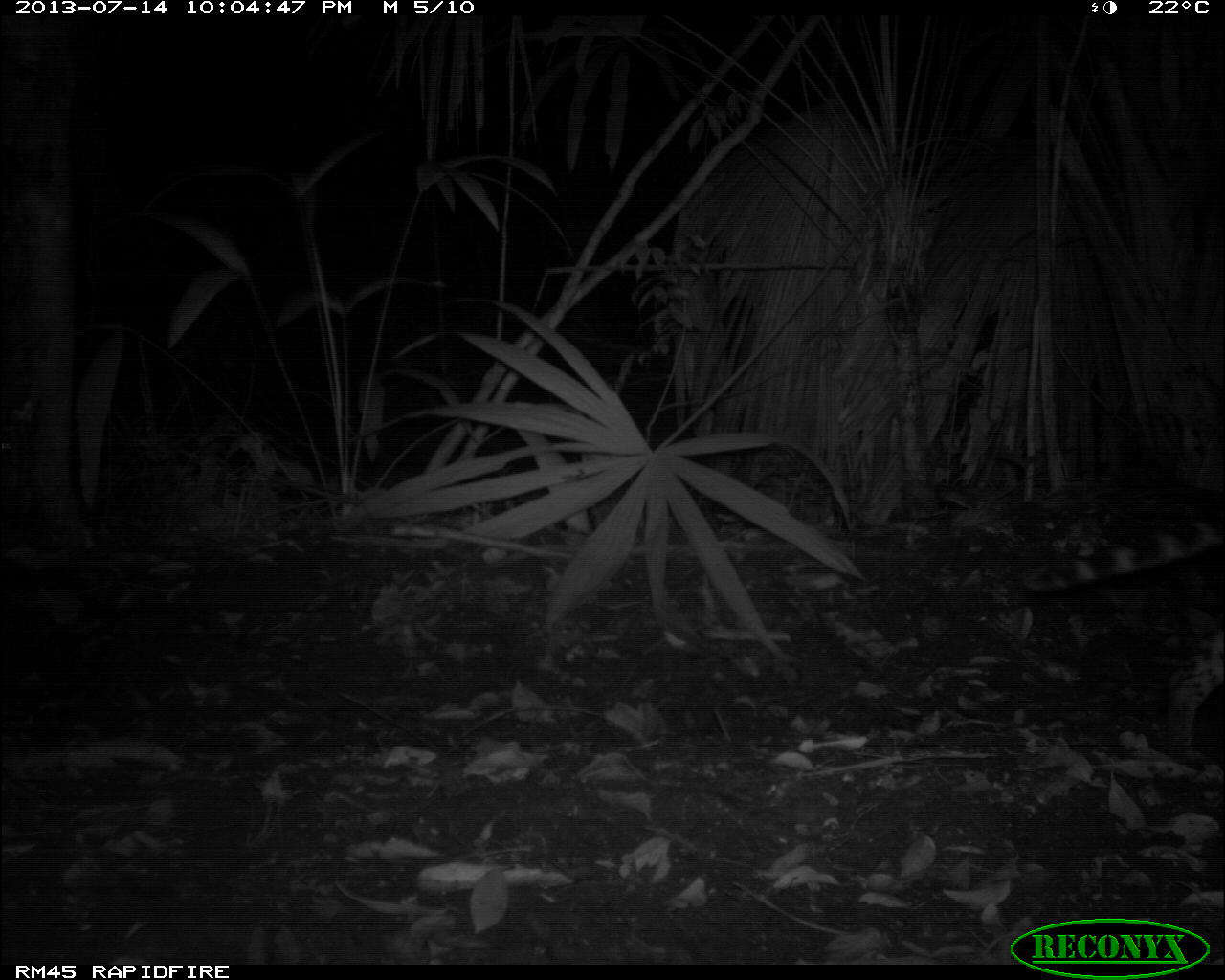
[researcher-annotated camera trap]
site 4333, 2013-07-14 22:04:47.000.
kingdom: Animalia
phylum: Chordata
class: Mammalia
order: Carnivora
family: Felidae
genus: Leopardus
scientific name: Leopardus pardalis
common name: ocelot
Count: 1.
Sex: female.